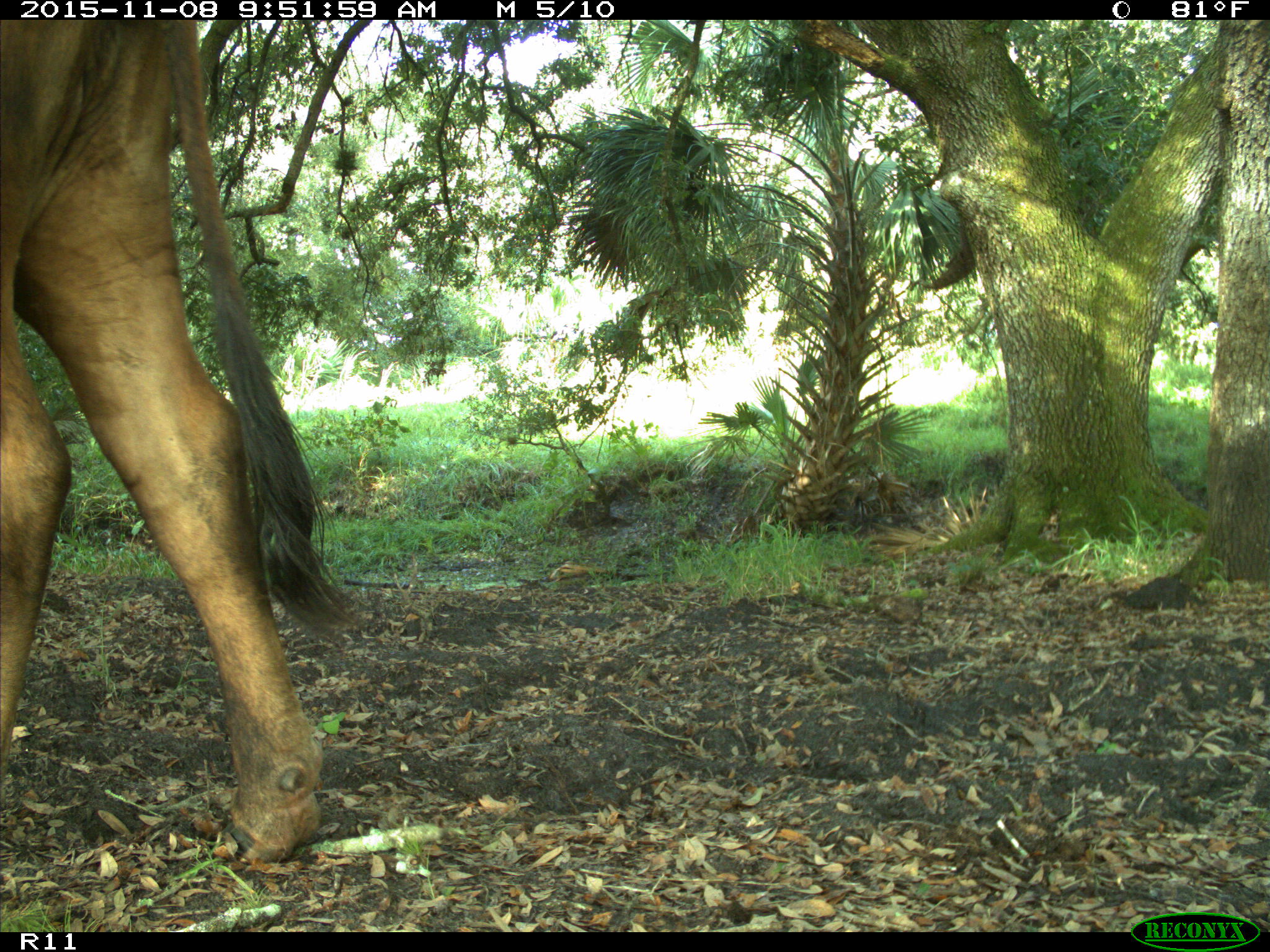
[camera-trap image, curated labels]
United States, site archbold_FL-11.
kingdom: Animalia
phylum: Chordata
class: Mammalia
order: Artiodactyla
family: Bovidae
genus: Bos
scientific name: Bos taurus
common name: domestic cow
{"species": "Bos taurus (domestic cow)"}